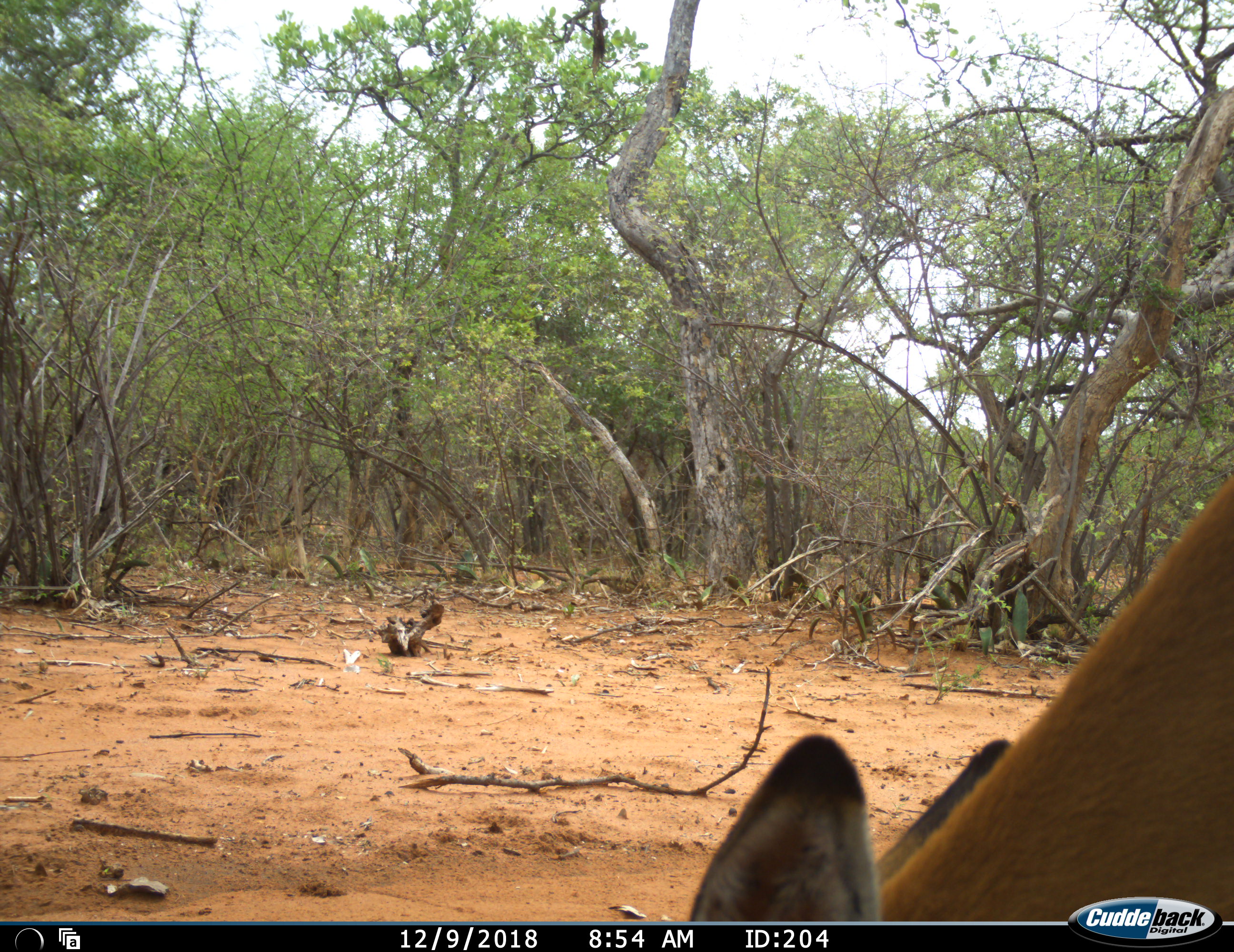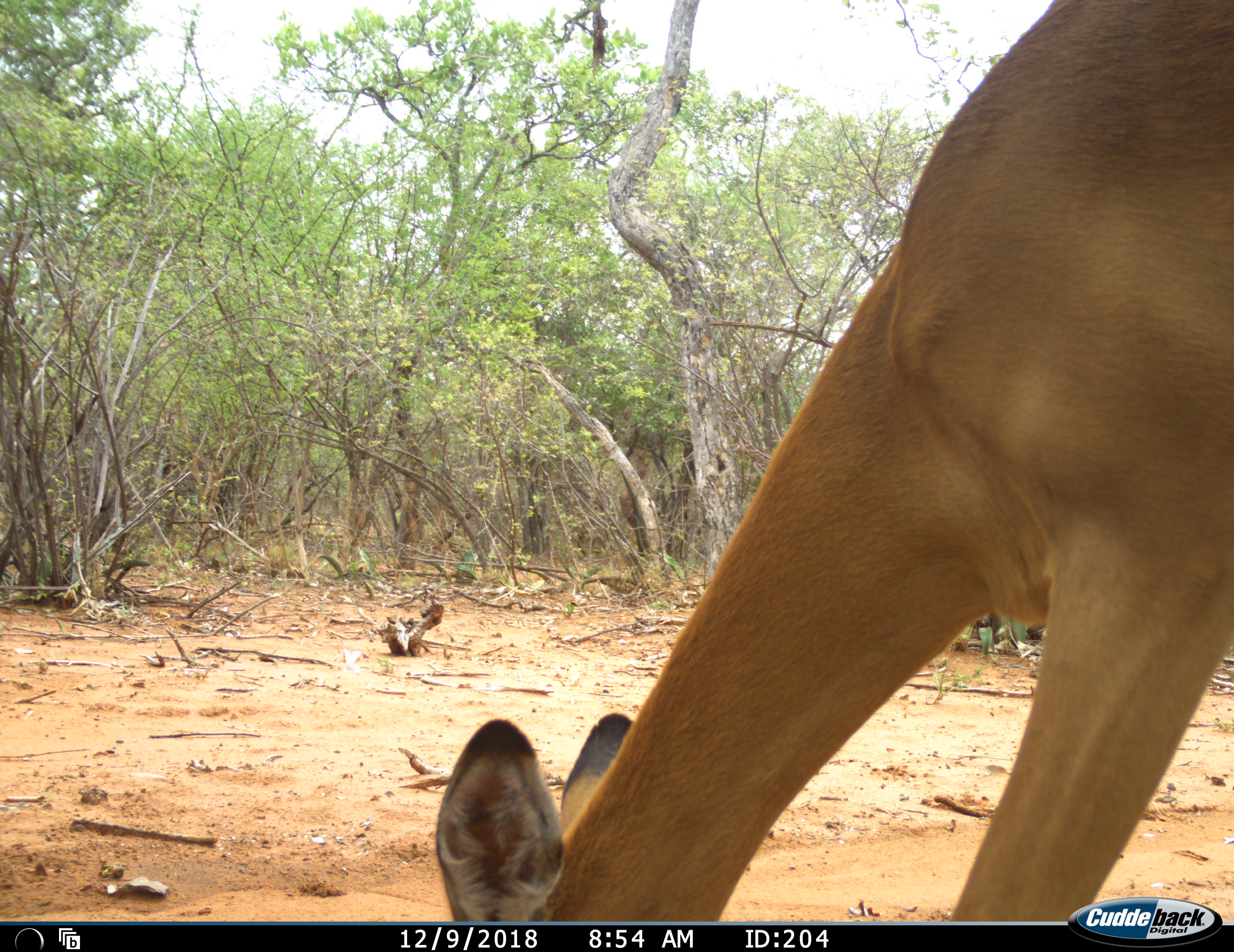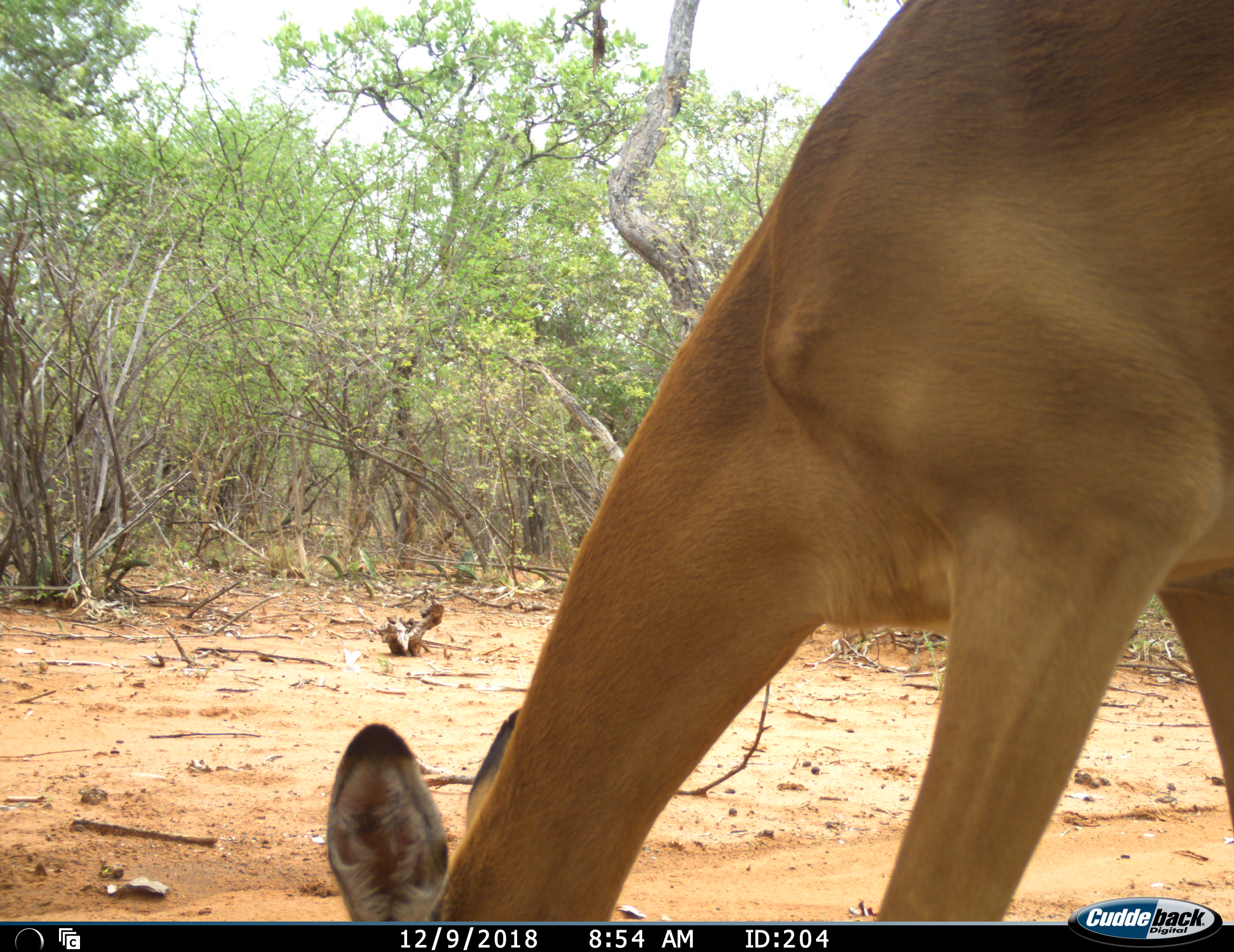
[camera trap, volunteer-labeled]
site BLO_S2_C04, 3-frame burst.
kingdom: Animalia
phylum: Chordata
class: Mammalia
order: Artiodactyla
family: Bovidae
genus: Aepyceros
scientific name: Aepyceros melampus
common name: impala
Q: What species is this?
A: Impala (Aepyceros melampus).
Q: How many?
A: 1.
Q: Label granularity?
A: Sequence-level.